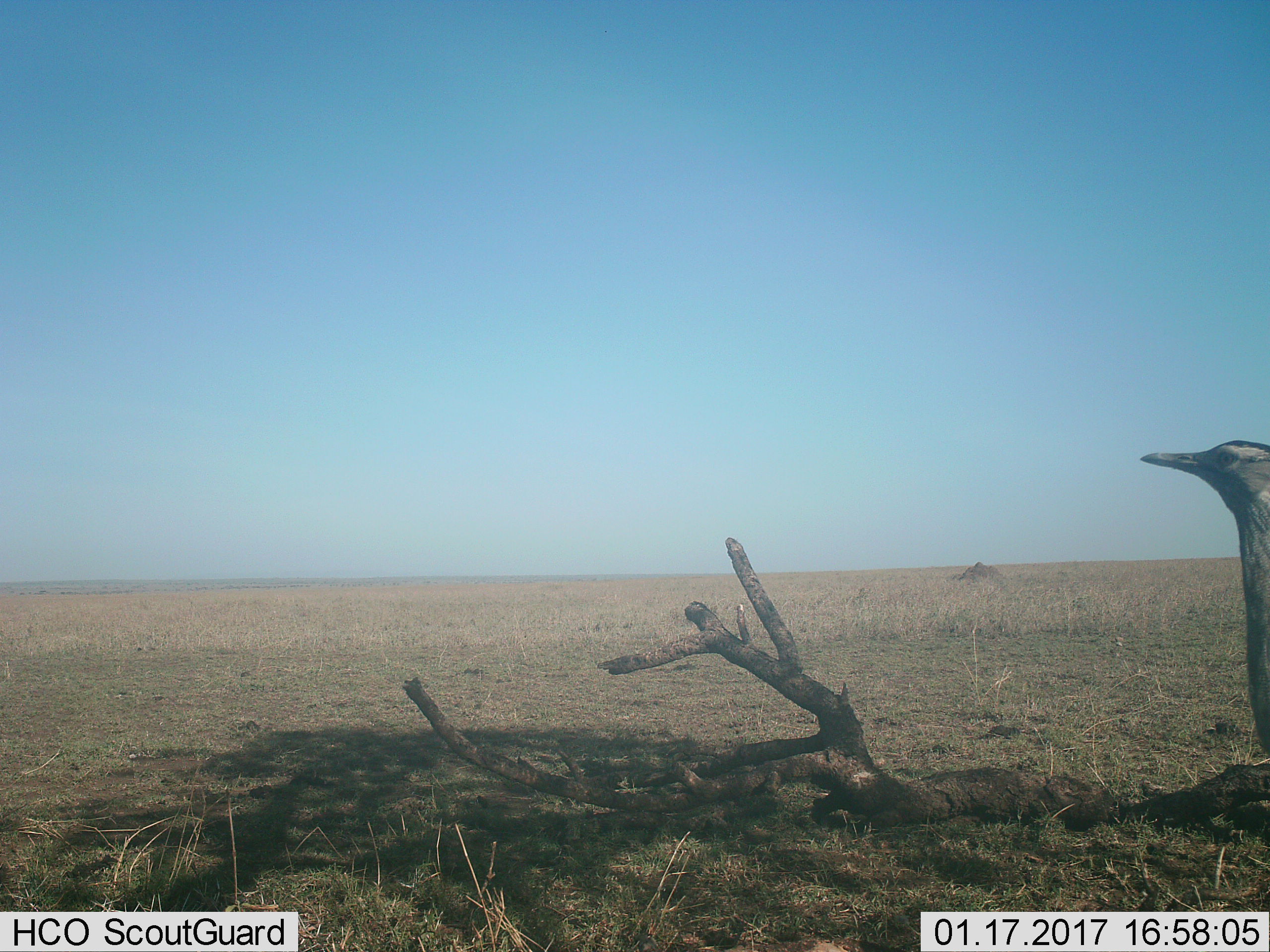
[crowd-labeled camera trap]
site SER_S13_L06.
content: unidentified animal